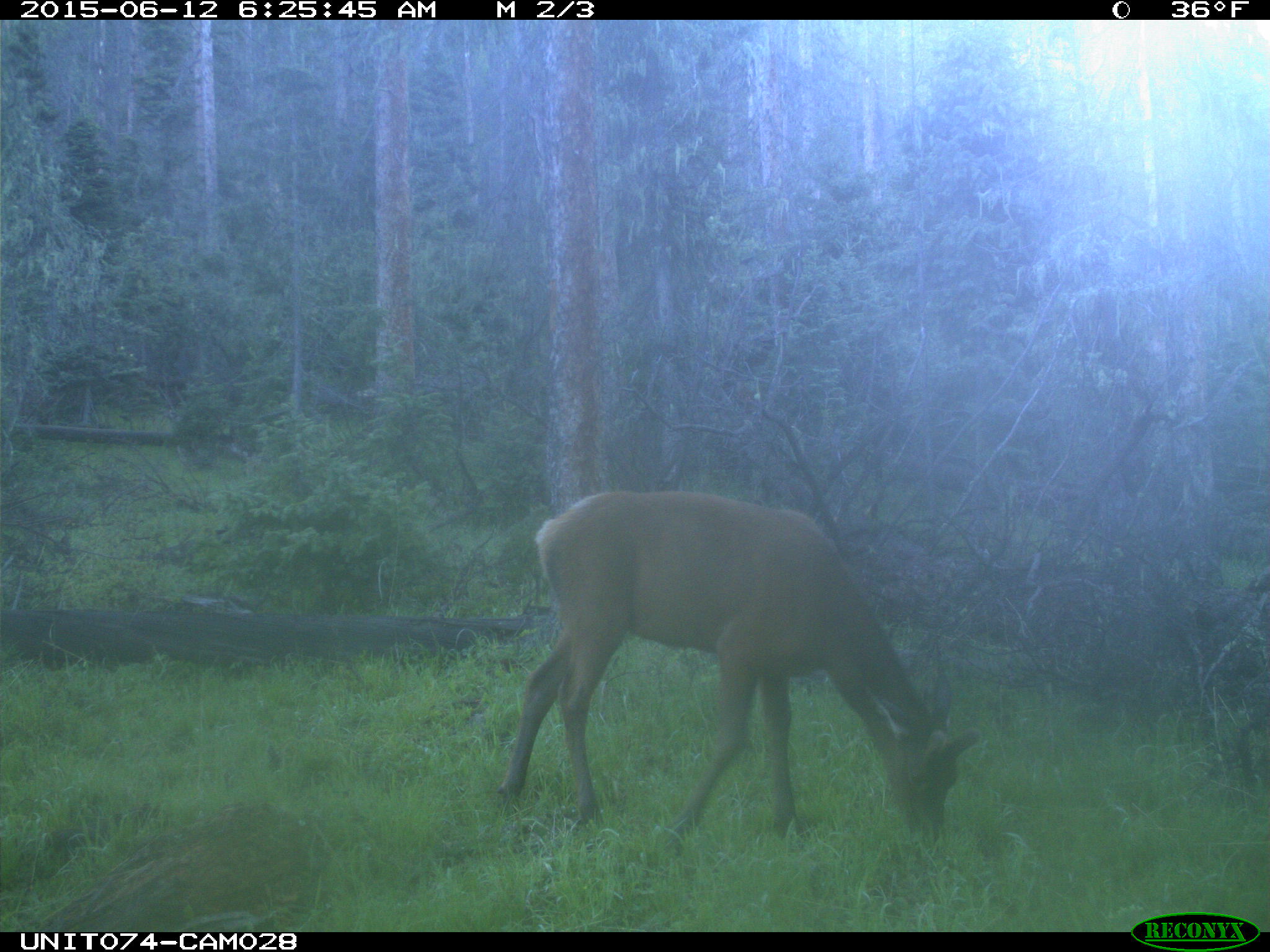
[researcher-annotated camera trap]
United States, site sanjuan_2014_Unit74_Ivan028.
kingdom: Animalia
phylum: Chordata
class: Mammalia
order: Artiodactyla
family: Cervidae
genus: Cervus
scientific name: Cervus elaphus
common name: red deer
Cervus elaphus (red deer).